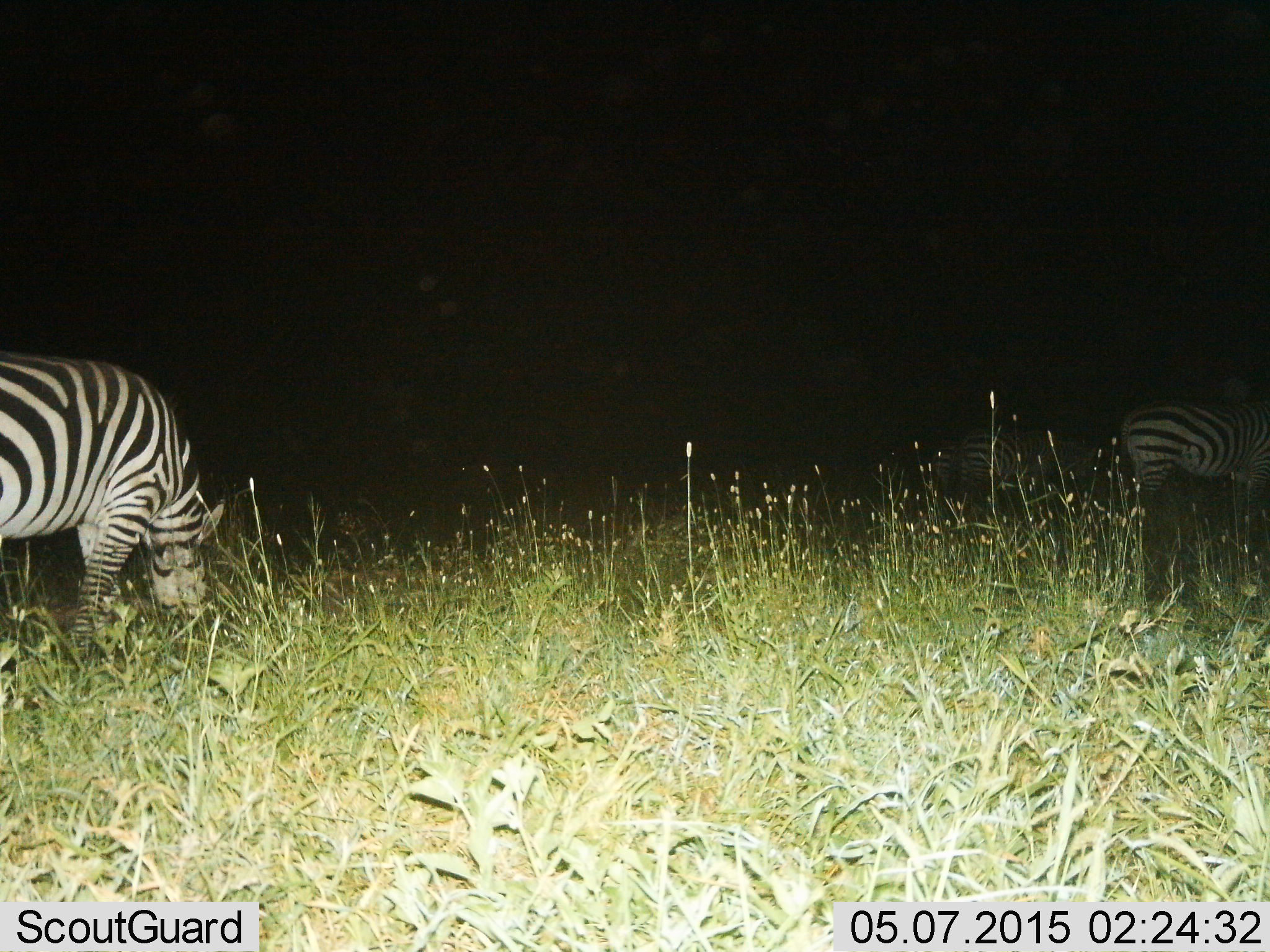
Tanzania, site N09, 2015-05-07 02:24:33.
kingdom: Animalia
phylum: Chordata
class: Mammalia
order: Perissodactyla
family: Equidae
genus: Equus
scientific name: Equus quagga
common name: plains zebra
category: zebra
Zebra (plains zebra) (Equus quagga), count 3. Behavior (volunteer vote fractions): standing 30%, resting 0%, moving 10%, interacting 0%. Young present (vote fraction): 0%. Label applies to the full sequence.